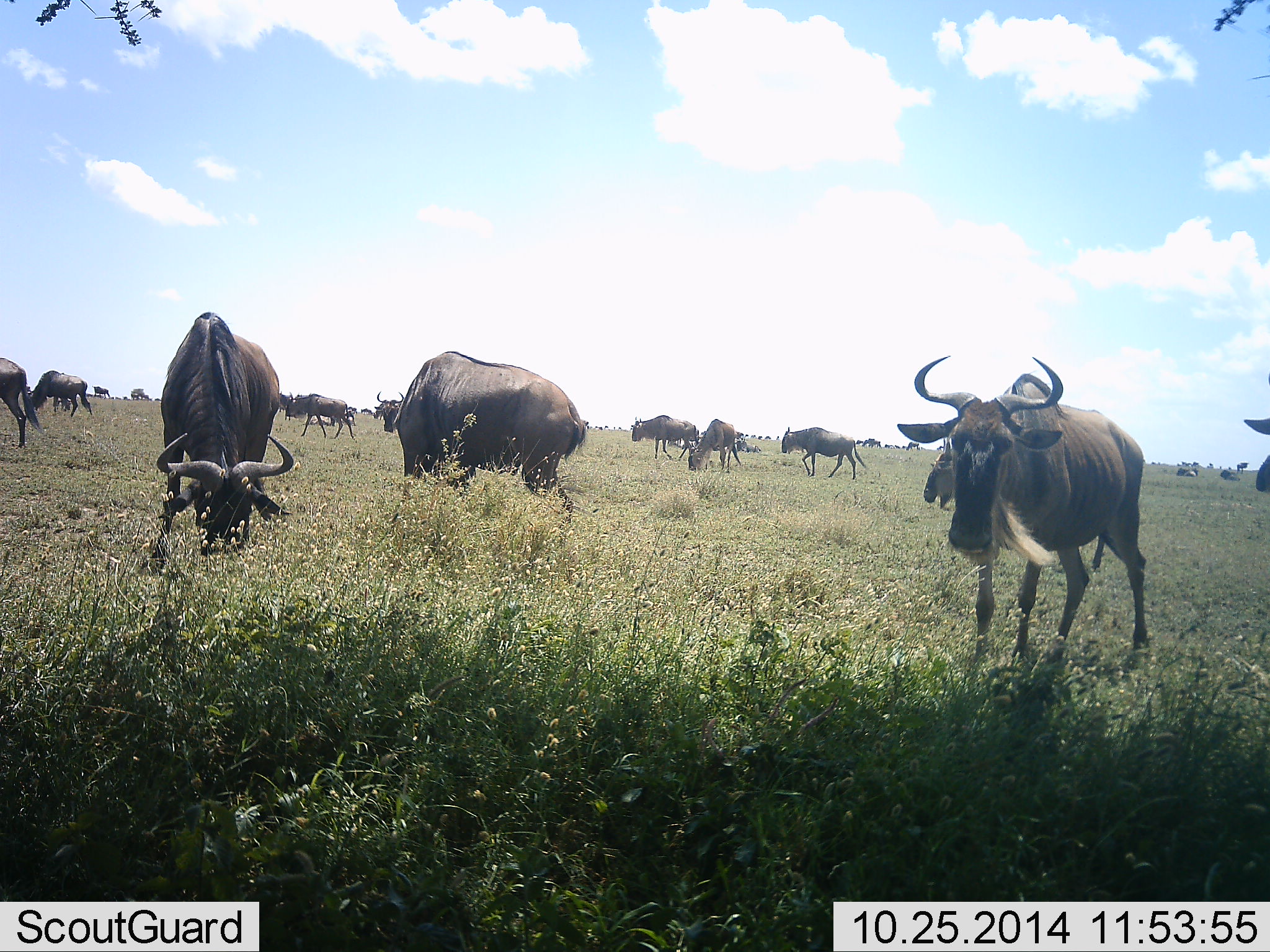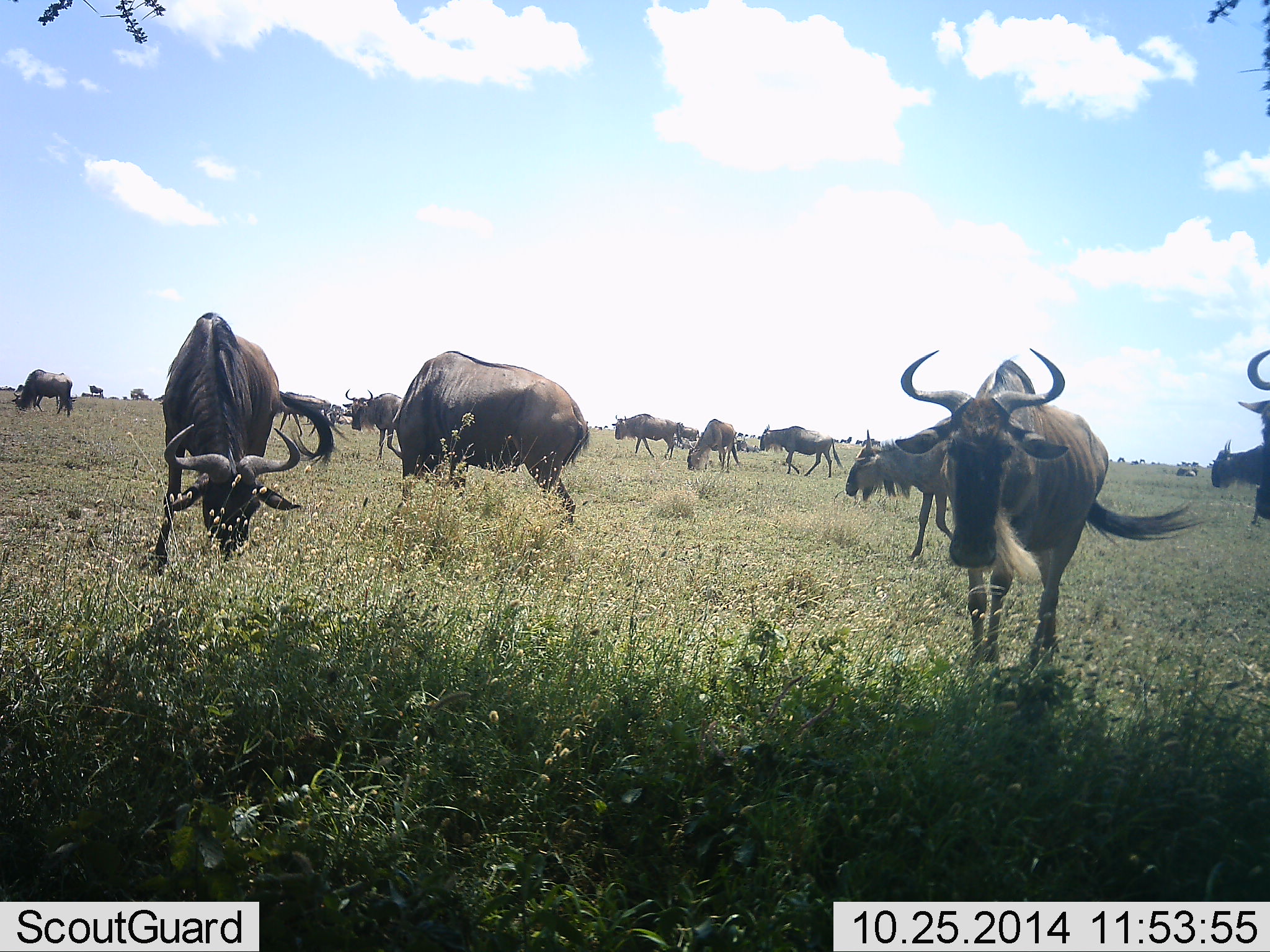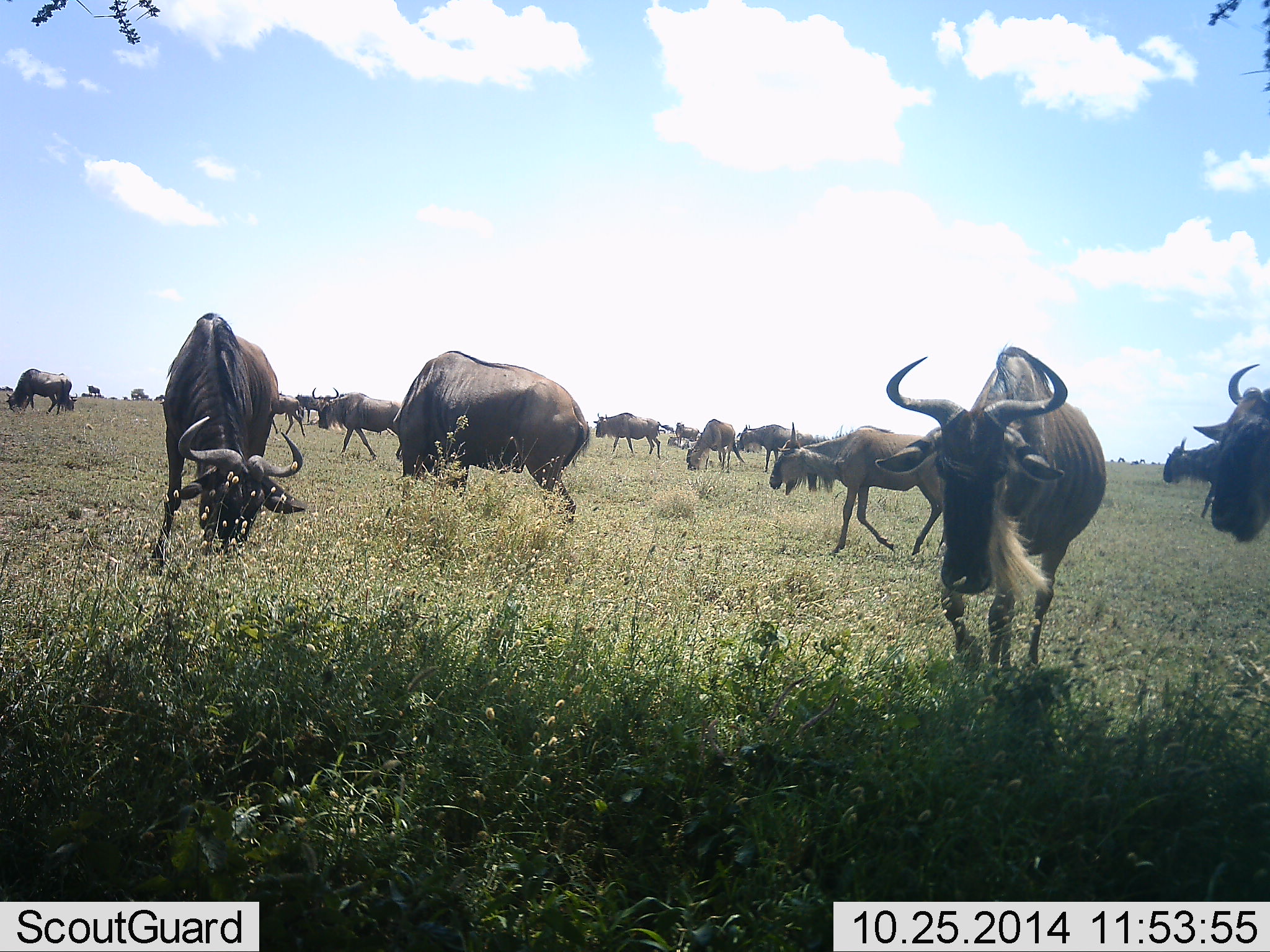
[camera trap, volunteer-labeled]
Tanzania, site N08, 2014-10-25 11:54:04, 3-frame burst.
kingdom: Animalia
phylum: Chordata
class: Mammalia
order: Artiodactyla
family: Bovidae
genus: Connochaetes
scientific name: Connochaetes taurinus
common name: blue wildebeest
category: wildebeest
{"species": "wildebeest (blue wildebeest) (Connochaetes taurinus)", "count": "11-50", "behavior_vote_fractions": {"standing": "70%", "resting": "10%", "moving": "50%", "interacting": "0%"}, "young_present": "0%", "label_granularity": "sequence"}